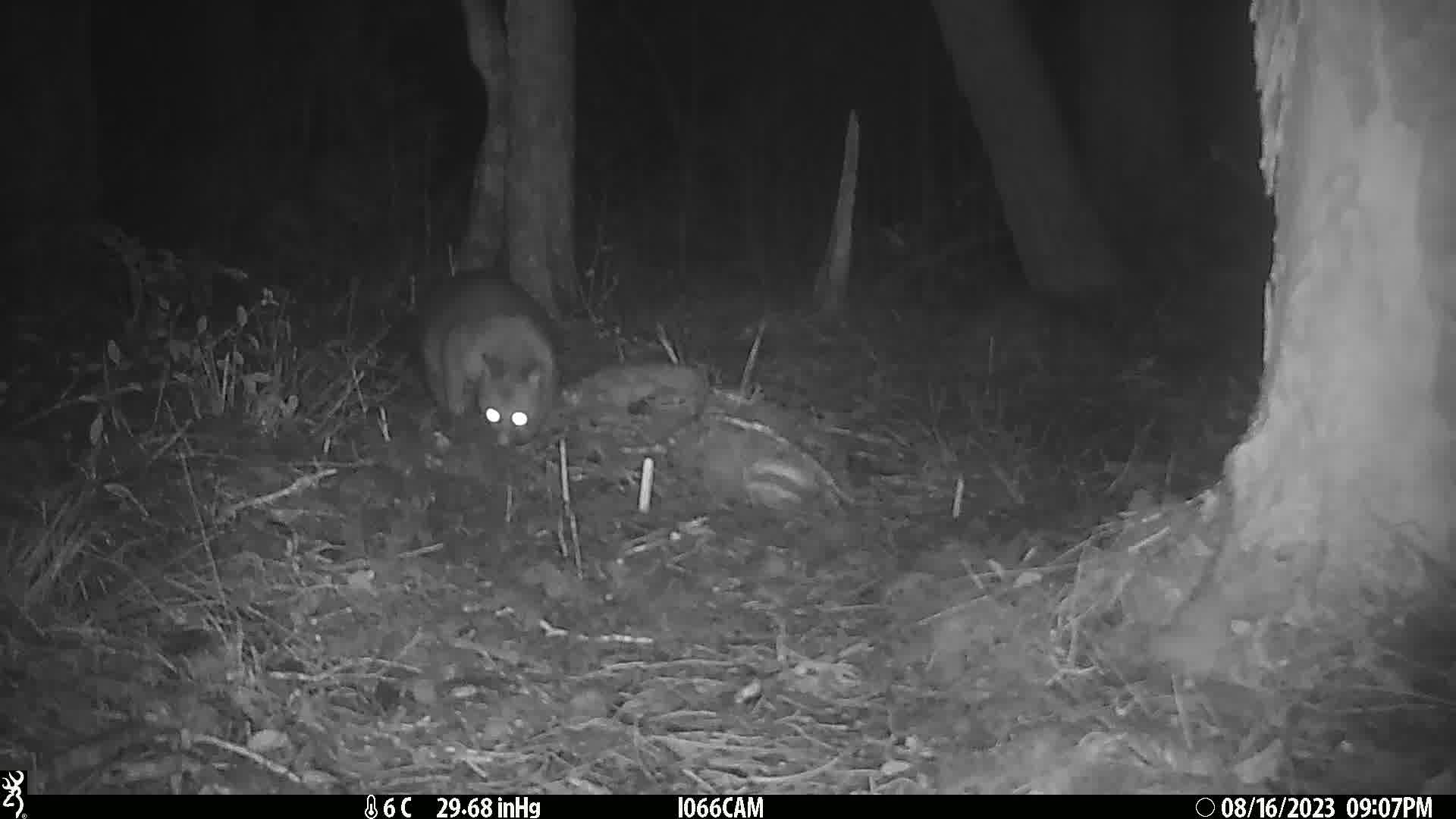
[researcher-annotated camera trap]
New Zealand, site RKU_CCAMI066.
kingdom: Animalia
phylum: Chordata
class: Mammalia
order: Diprotodontia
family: Phalangeridae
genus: Trichosurus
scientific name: Trichosurus vulpecula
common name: common brushtail possum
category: possum